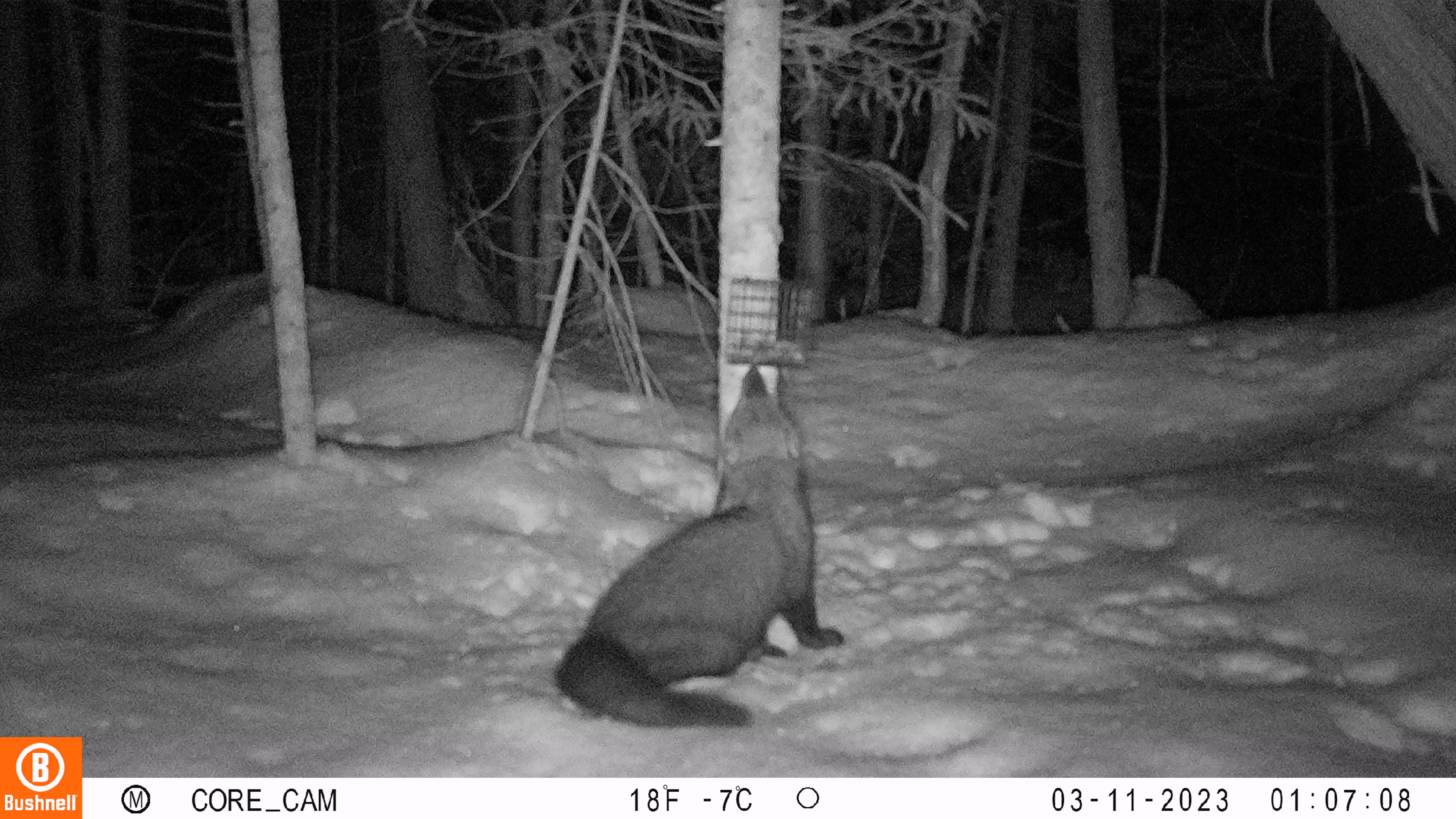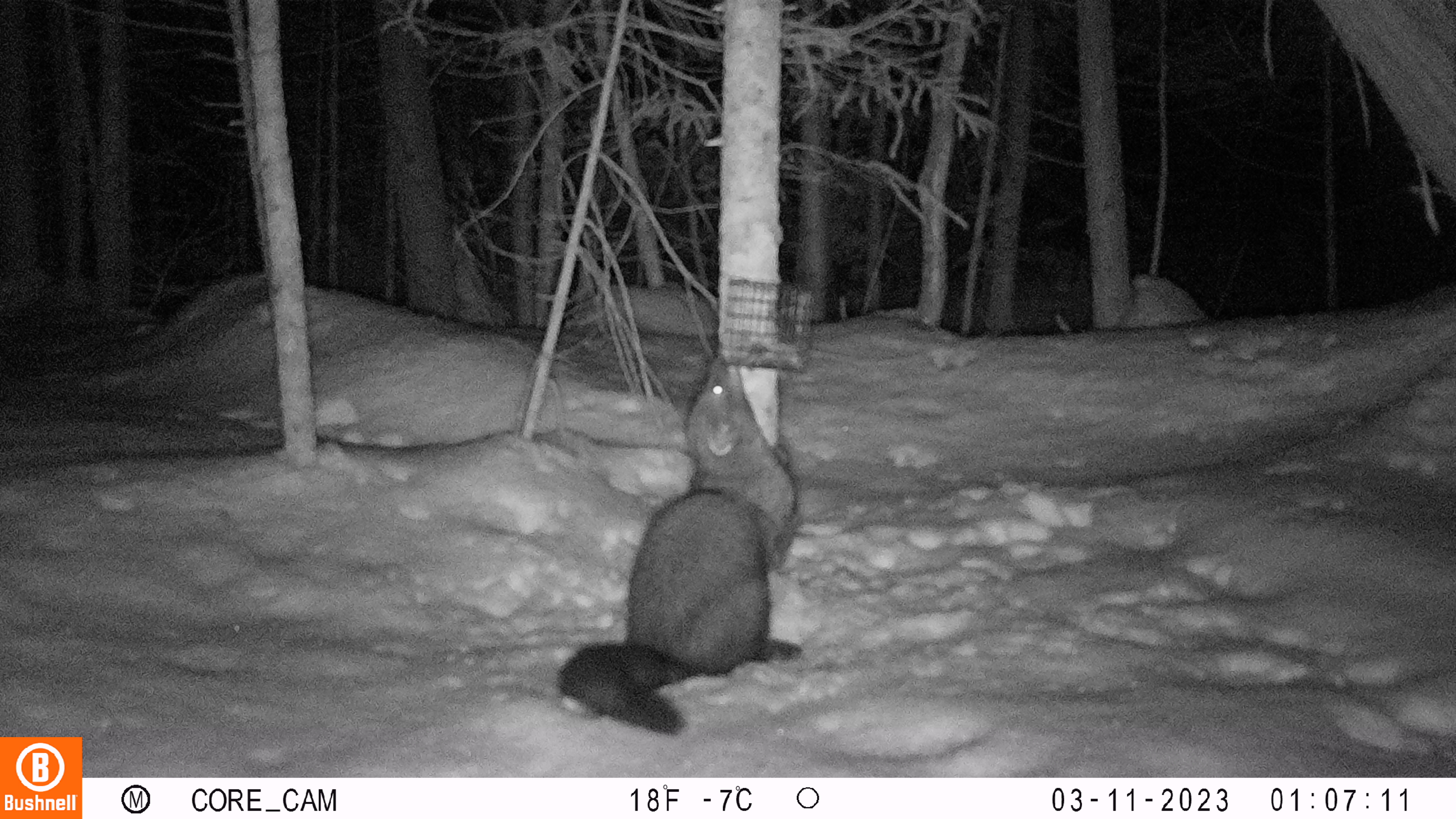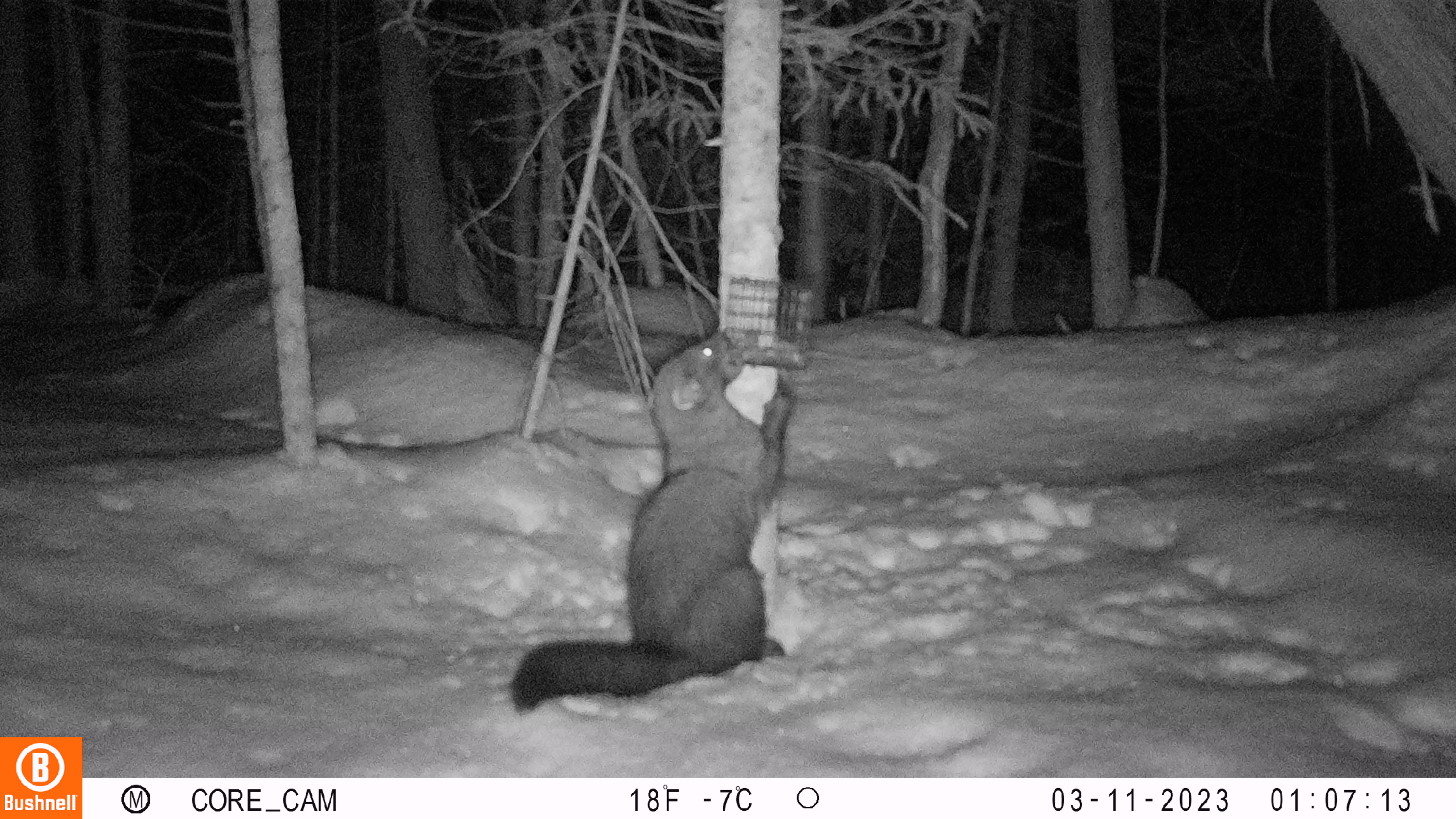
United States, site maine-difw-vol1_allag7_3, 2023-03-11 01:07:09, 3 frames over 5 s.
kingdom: Animalia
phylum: Chordata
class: Mammalia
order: Carnivora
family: Mustelidae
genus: Pekania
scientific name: Pekania pennanti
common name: fisher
Fisher (Pekania pennanti).